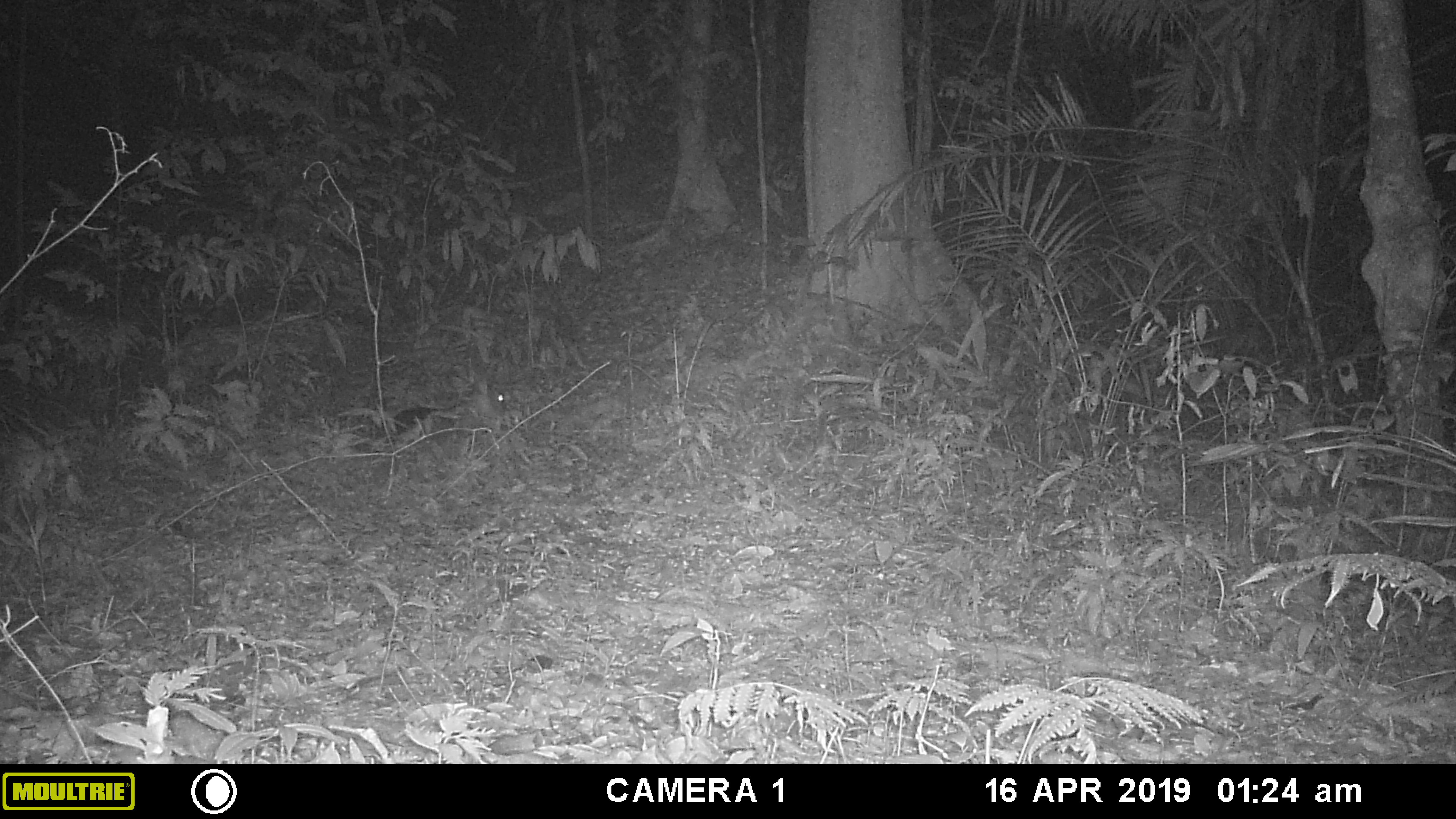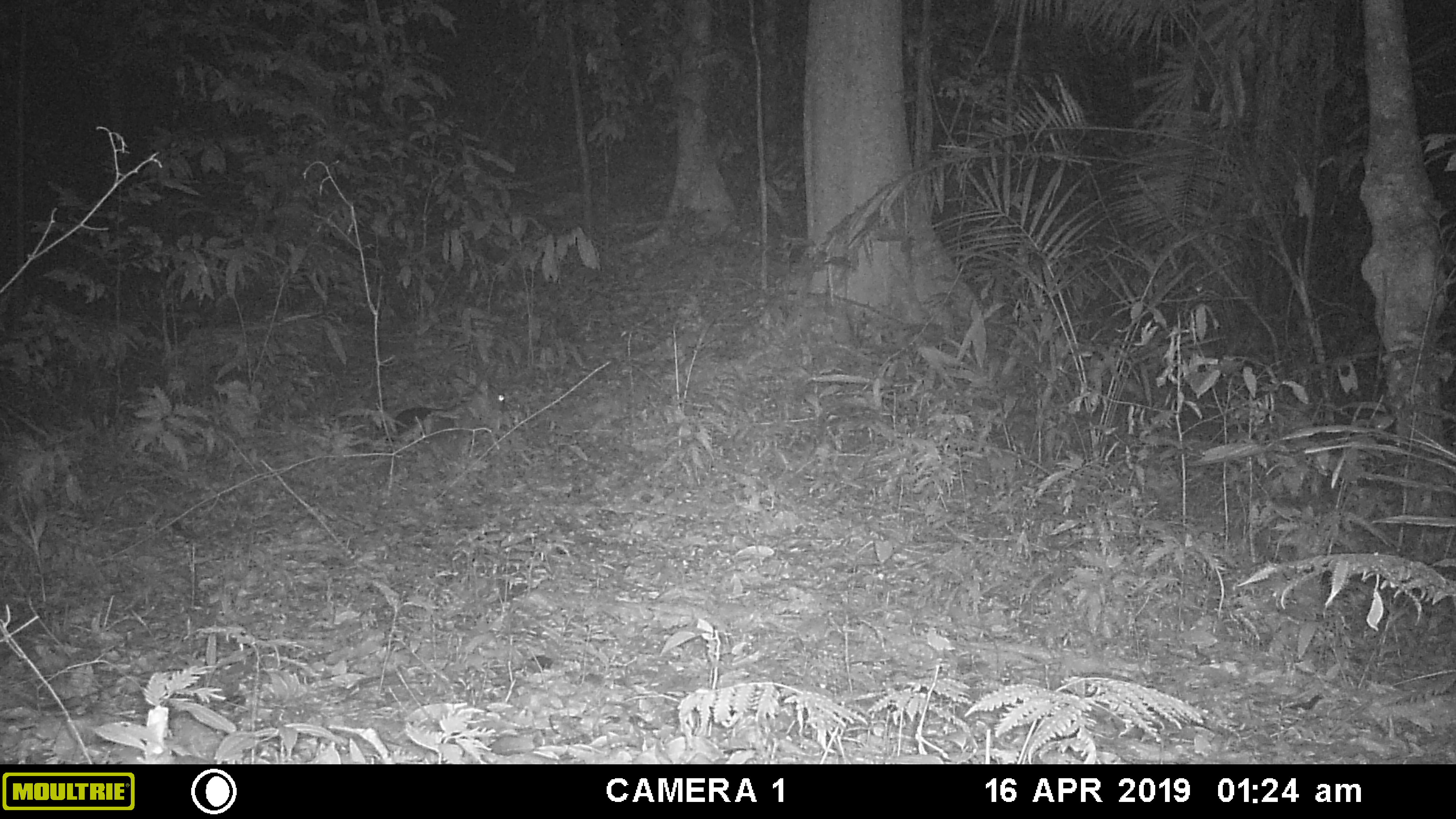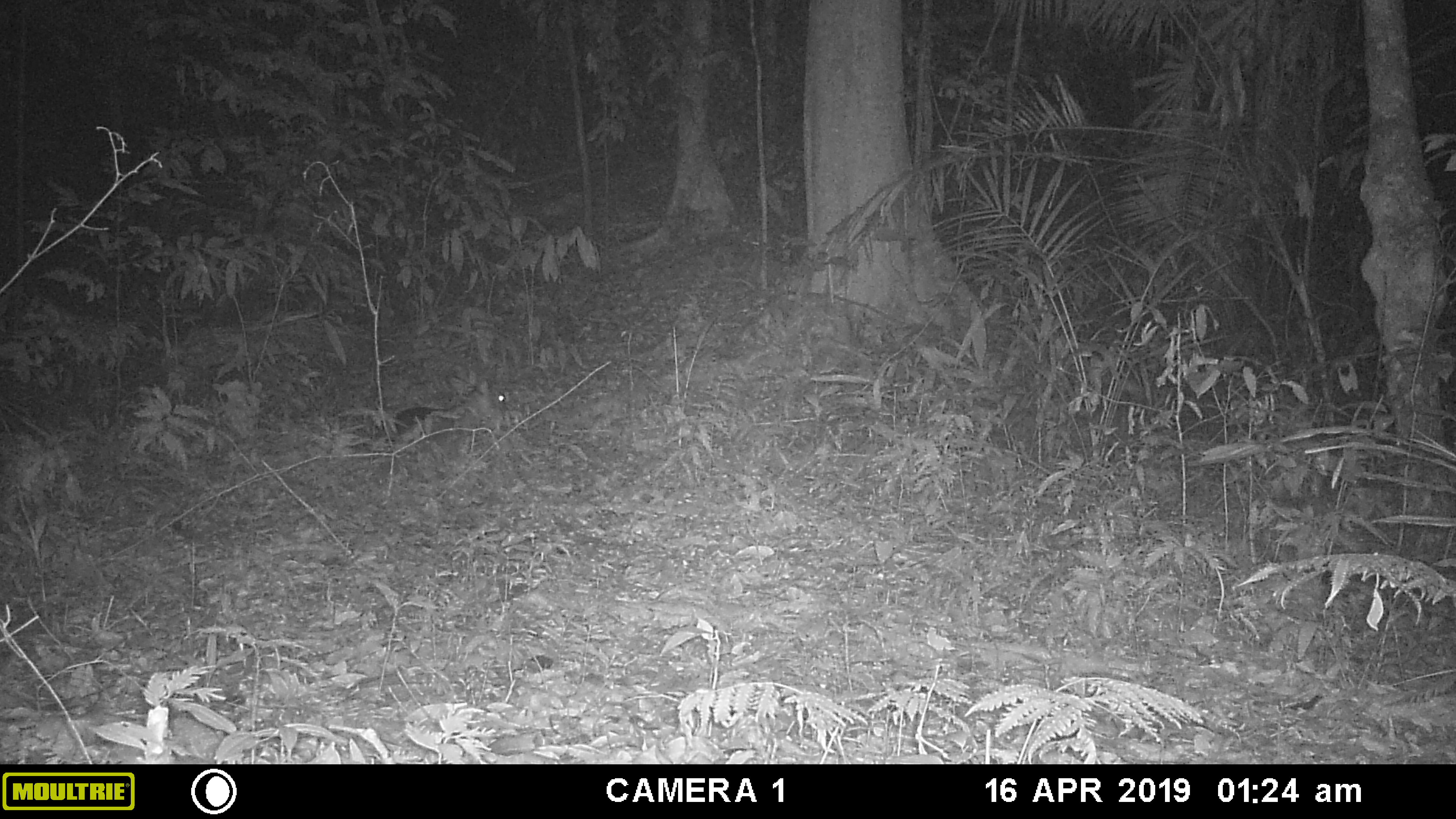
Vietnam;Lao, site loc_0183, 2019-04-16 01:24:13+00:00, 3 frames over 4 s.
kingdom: Animalia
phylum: Chordata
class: Mammalia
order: Artiodactyla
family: Cervidae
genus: Muntiacus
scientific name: Muntiacus vuquangensis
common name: large-antlered muntjac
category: large antlered muntjac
Large antlered muntjac (large-antlered muntjac) (Muntiacus vuquangensis). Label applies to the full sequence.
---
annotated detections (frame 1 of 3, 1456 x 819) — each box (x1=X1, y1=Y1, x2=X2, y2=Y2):
large antlered muntjac: (x1=444, y1=372, x2=514, y2=435)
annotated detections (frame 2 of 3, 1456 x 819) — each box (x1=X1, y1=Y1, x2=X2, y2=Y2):
large antlered muntjac: (x1=467, y1=377, x2=504, y2=423)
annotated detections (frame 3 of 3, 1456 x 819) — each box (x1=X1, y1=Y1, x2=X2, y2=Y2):
large antlered muntjac: (x1=461, y1=378, x2=507, y2=418)